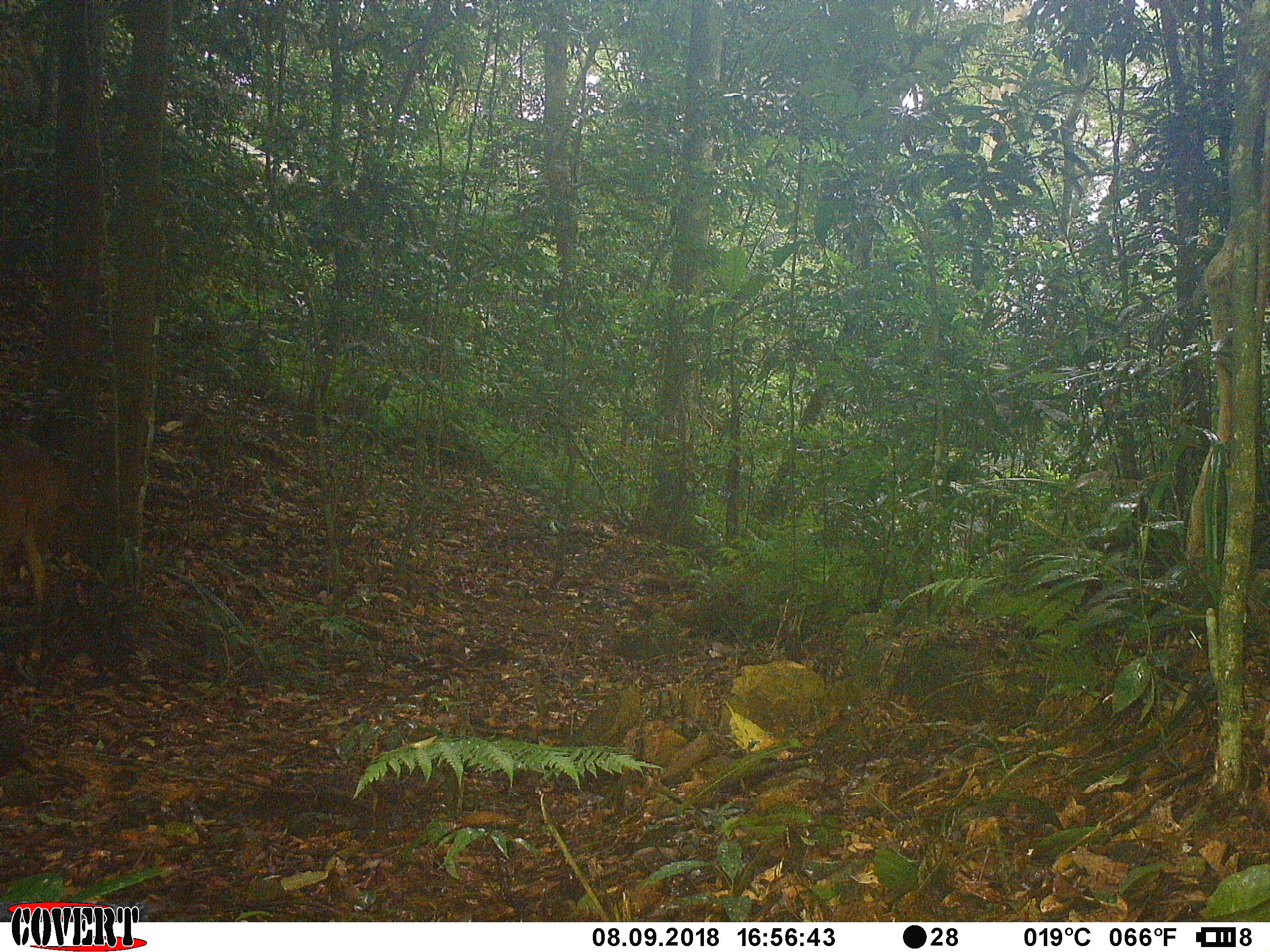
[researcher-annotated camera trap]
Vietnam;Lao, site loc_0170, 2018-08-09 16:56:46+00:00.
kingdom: Animalia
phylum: Chordata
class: Mammalia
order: Artiodactyla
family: Cervidae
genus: Muntiacus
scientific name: Muntiacus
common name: muntjacs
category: unidentified muntjac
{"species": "unidentified muntjac (muntjacs) (Muntiacus)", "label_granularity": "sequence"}